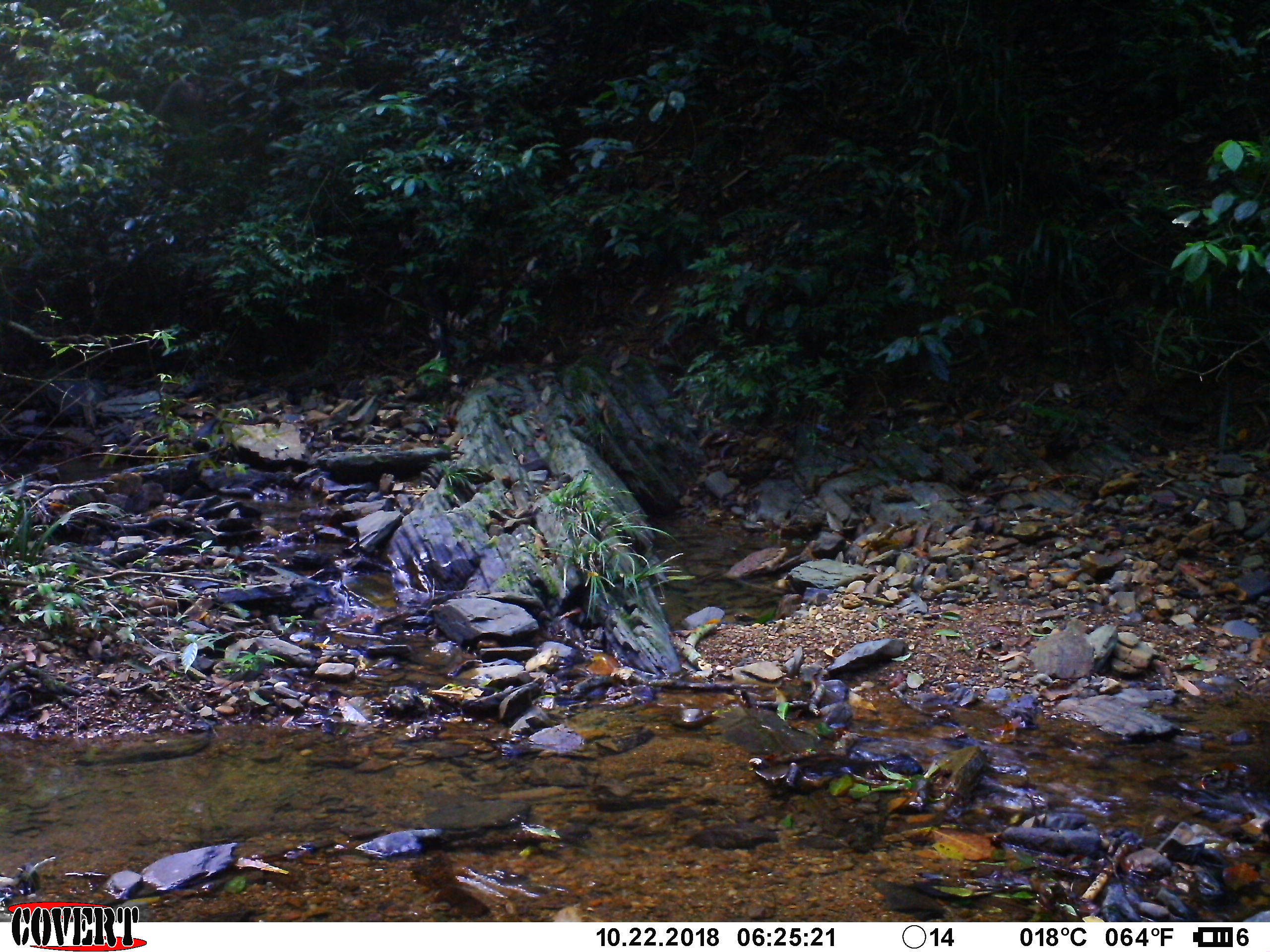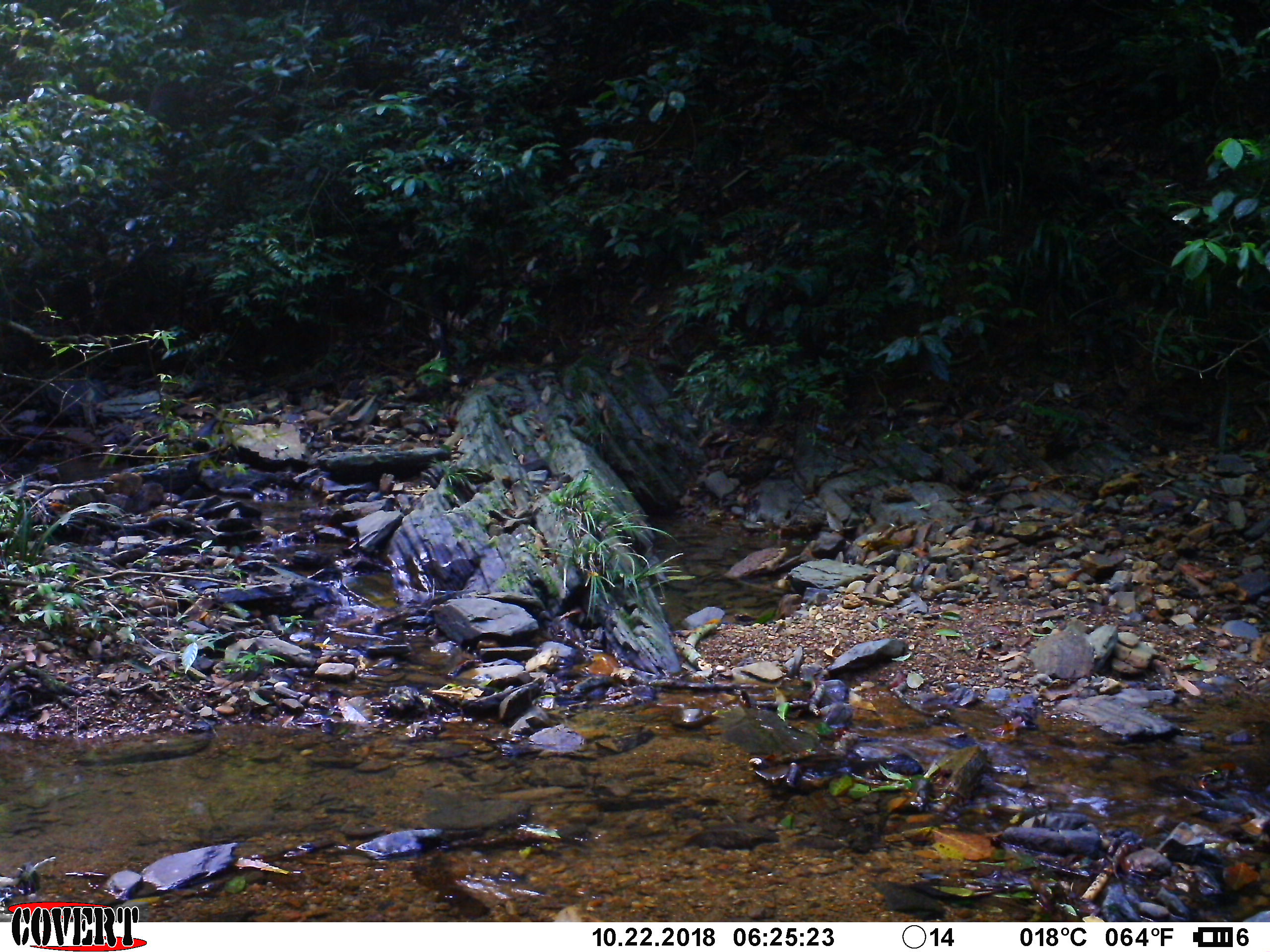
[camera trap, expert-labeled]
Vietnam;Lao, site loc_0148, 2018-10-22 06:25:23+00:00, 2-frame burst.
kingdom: Animalia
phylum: Chordata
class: Mammalia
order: Primates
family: Cercopithecidae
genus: Macaca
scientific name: Macaca arctoides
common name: stump-tailed macaque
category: stump tailed macaque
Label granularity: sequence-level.